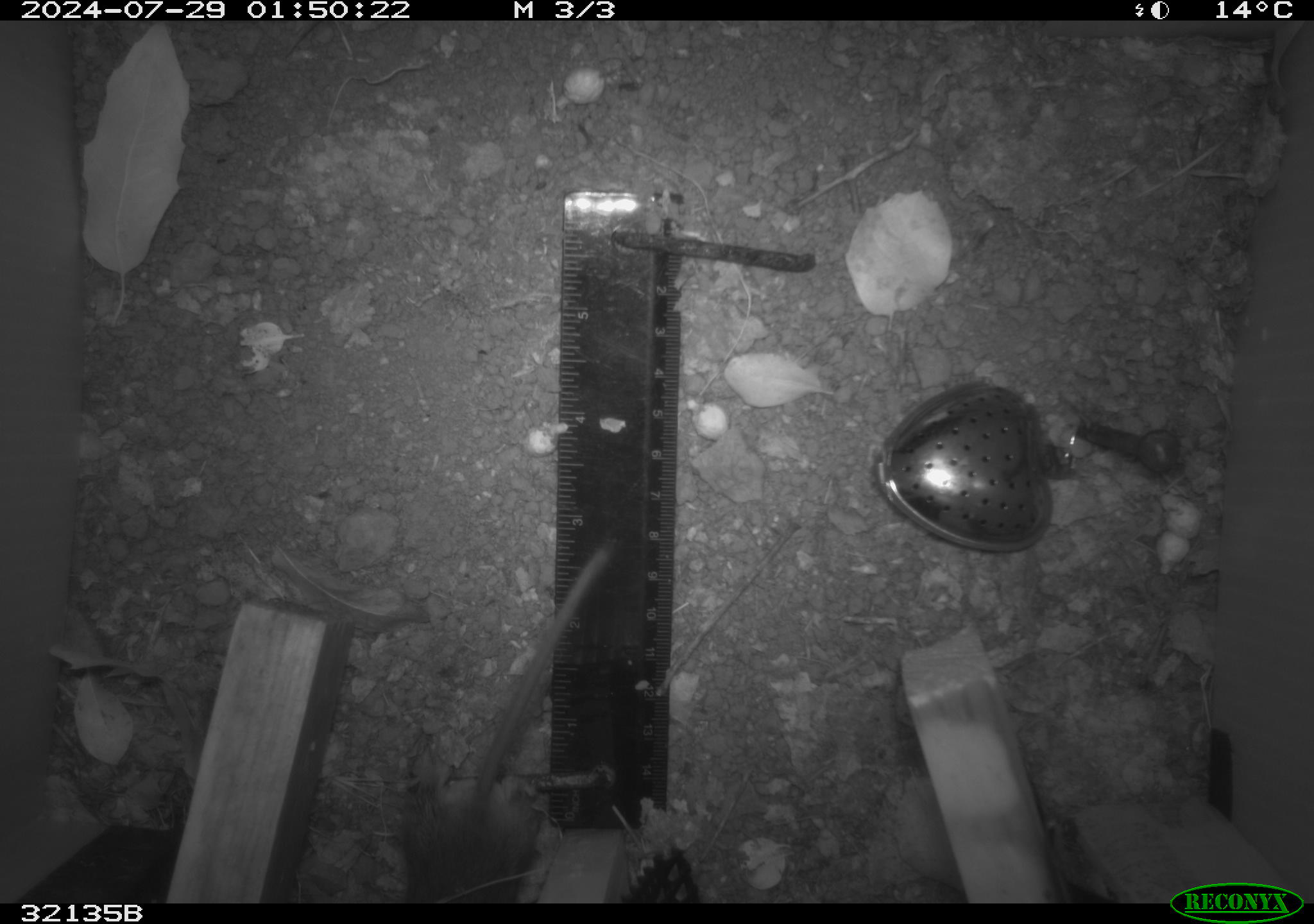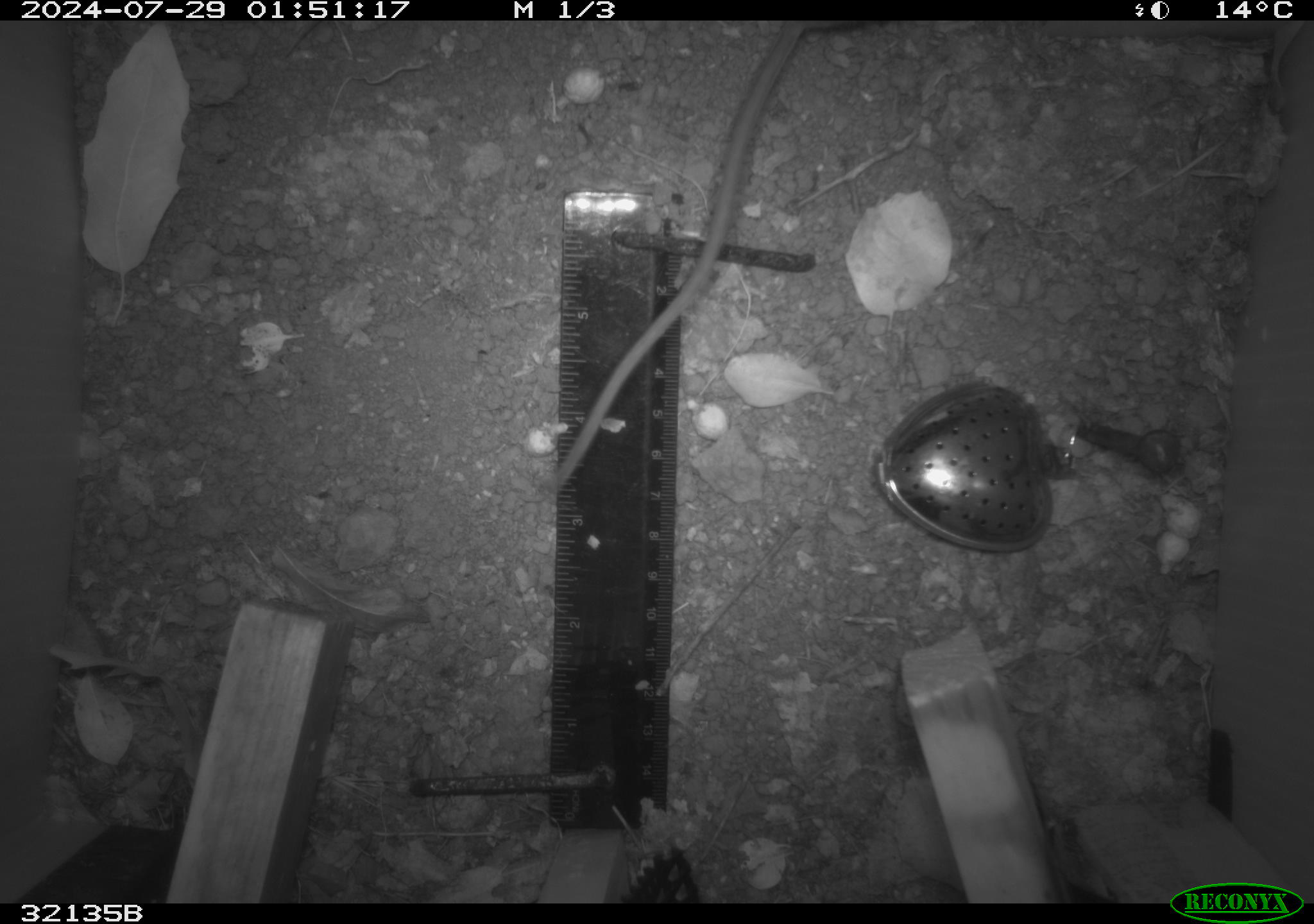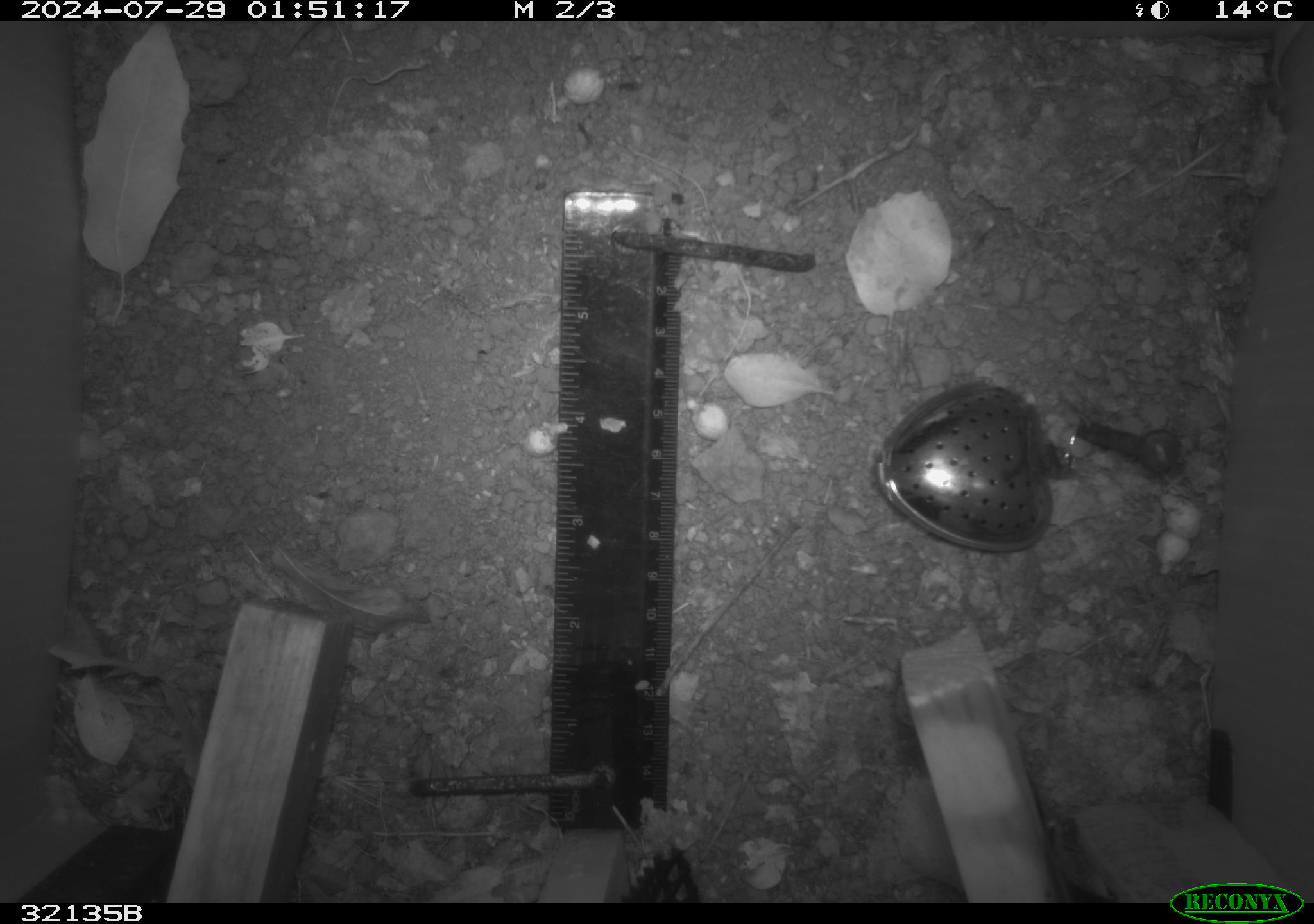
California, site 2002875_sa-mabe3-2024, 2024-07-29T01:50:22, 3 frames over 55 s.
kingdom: Animalia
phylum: Chordata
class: Mammalia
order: Rodentia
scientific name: Rodentia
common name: mouse species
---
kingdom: Animalia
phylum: Chordata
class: Mammalia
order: Rodentia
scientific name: Rodentia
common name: rodent